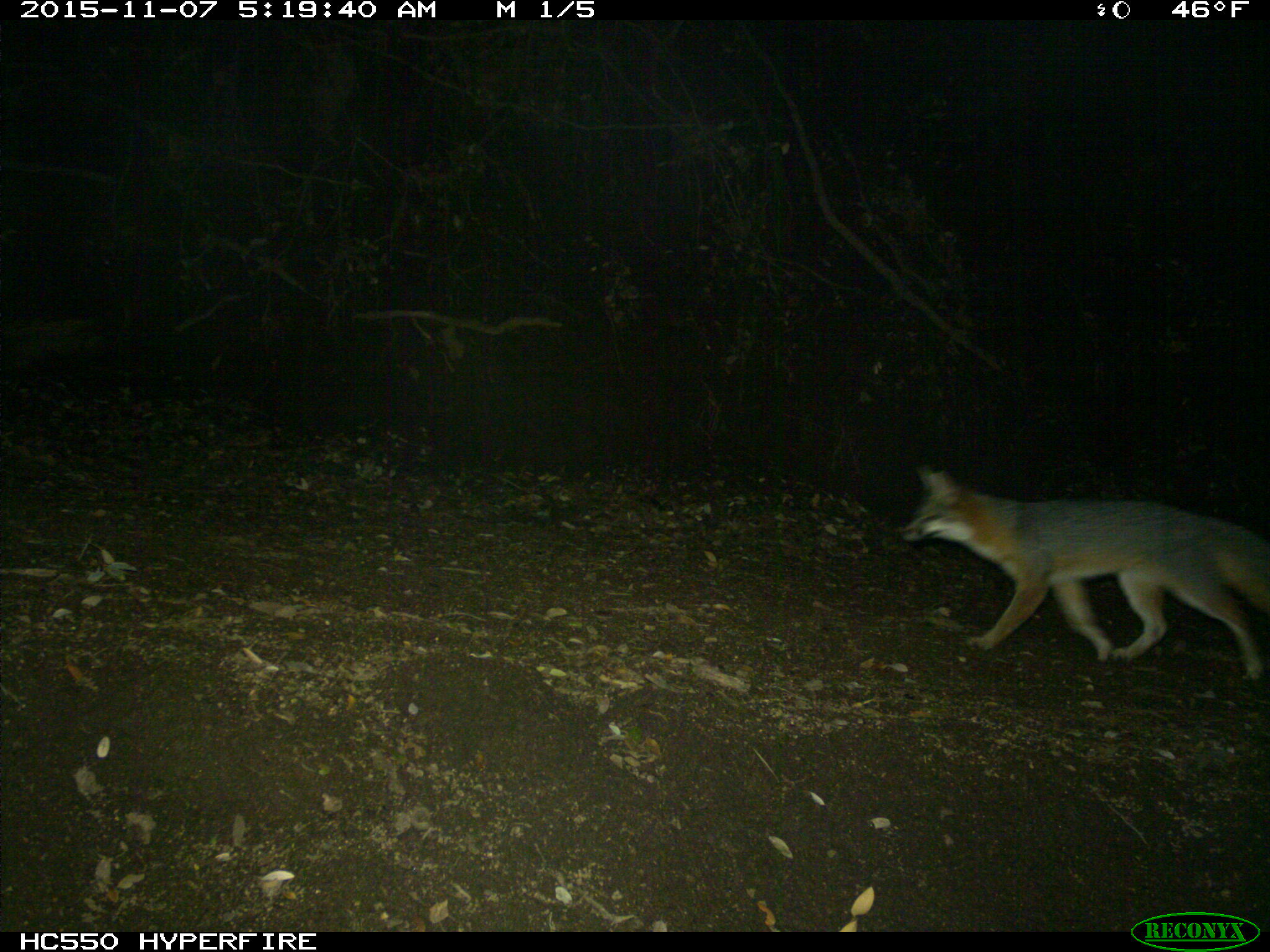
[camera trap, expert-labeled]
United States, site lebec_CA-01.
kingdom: Animalia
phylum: Chordata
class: Mammalia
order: Carnivora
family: Canidae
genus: Urocyon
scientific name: Urocyon cinereoargenteus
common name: gray fox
Urocyon cinereoargenteus (gray fox).